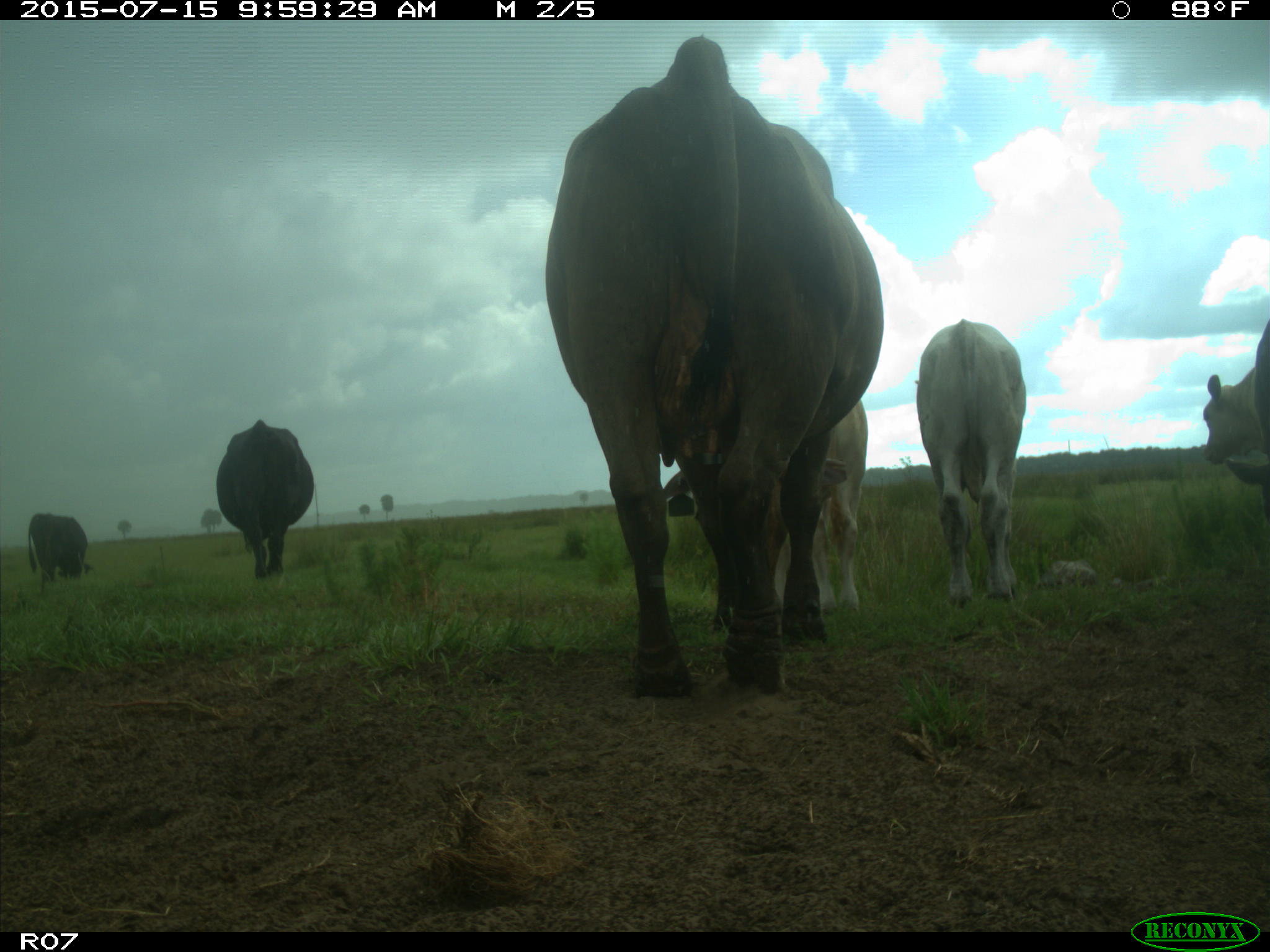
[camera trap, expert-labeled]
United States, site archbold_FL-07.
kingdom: Animalia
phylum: Chordata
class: Mammalia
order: Artiodactyla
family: Bovidae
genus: Bos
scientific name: Bos taurus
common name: domestic cow